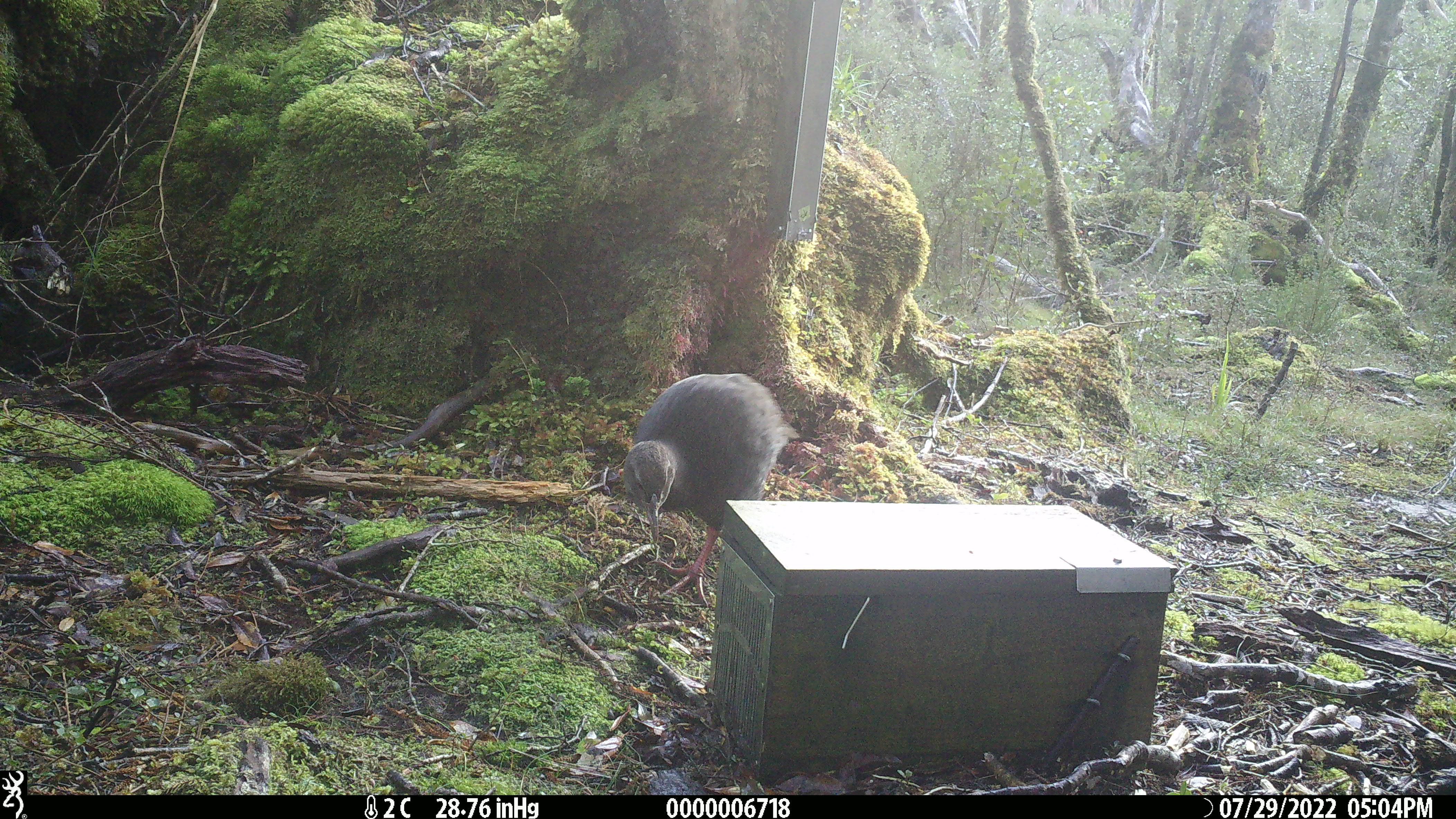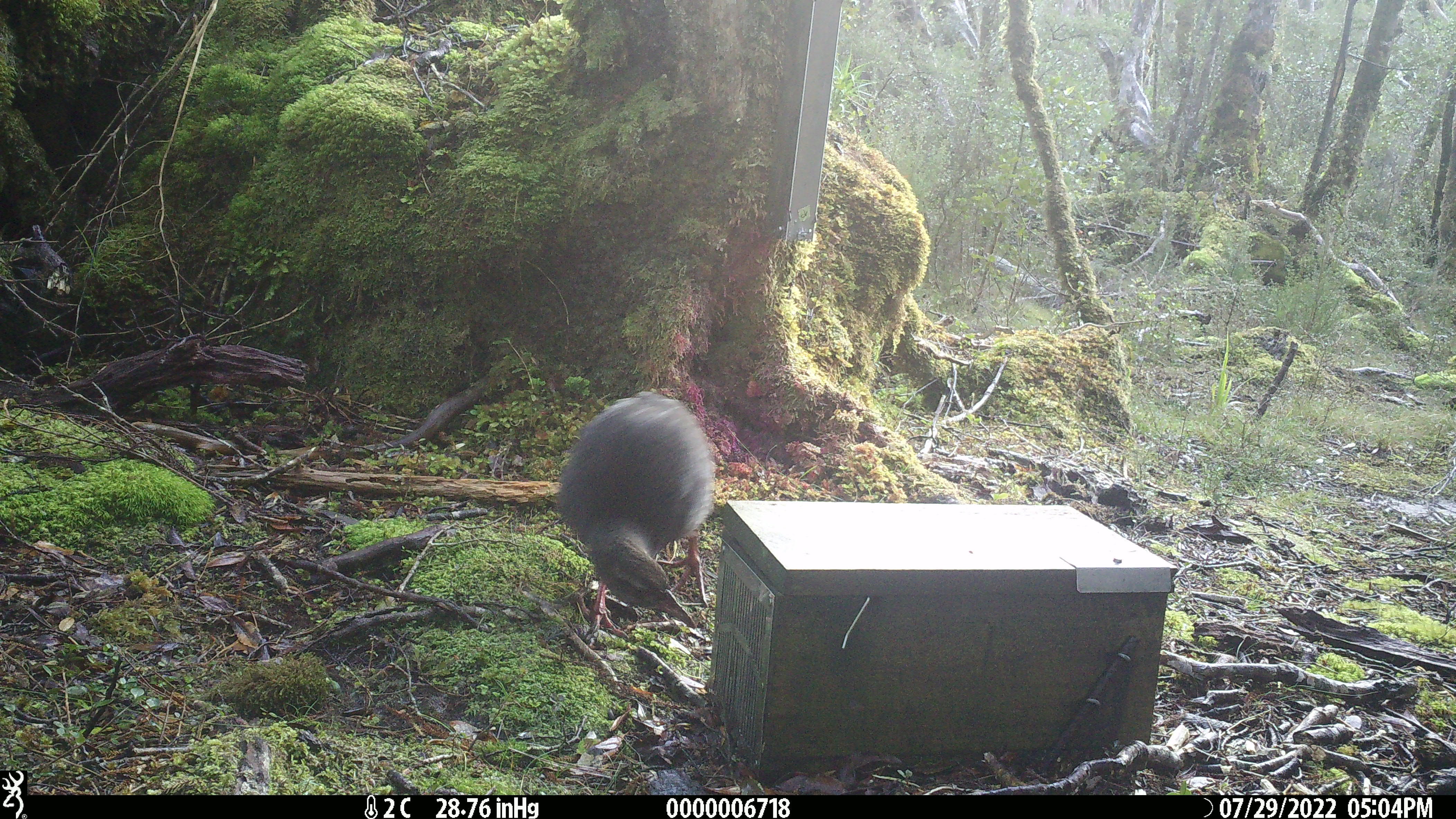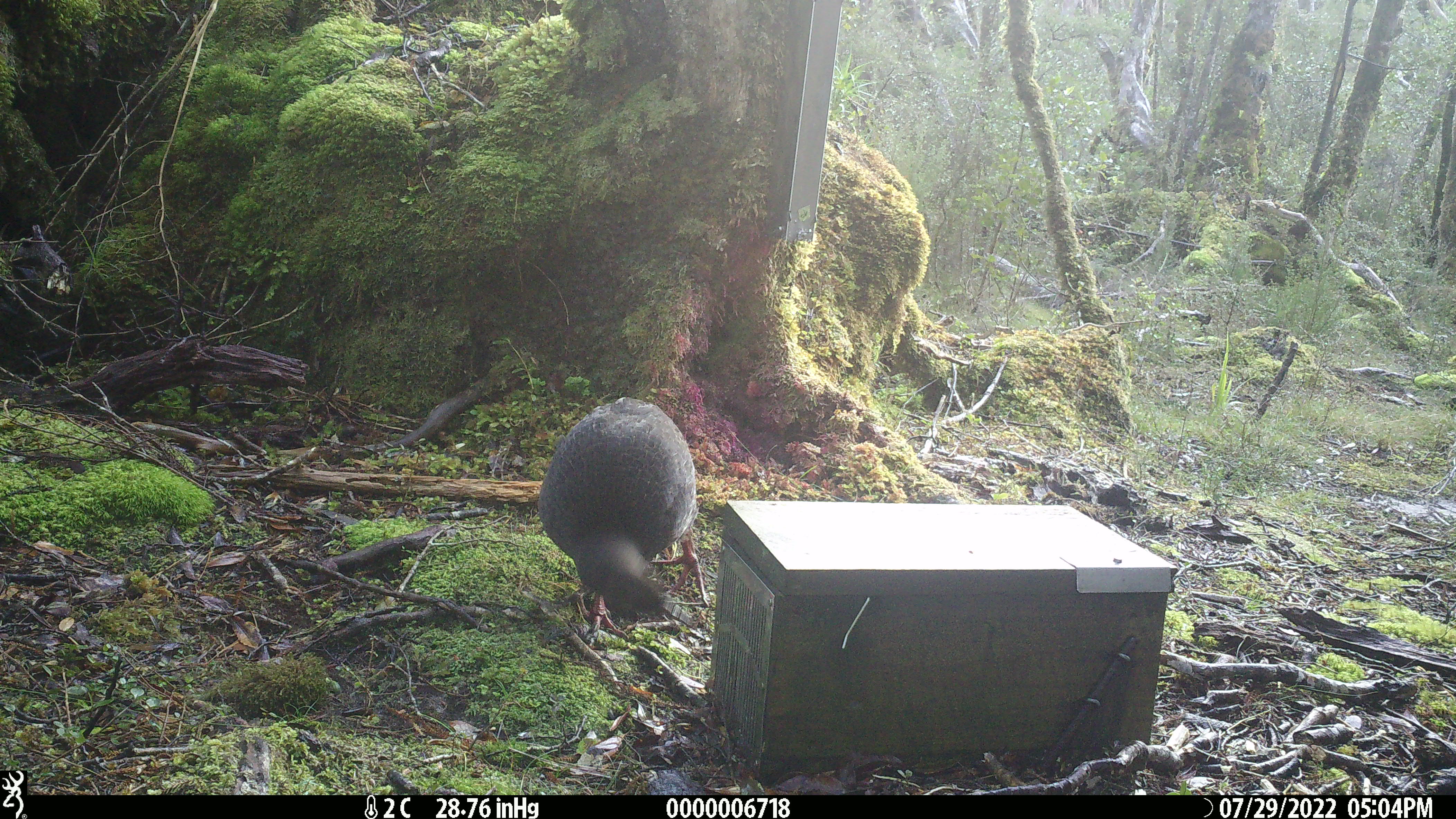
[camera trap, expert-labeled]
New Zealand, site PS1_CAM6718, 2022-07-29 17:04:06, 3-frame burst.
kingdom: Animalia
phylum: Chordata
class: Aves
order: Gruiformes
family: Rallidae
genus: Gallirallus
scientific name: Gallirallus australis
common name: weka